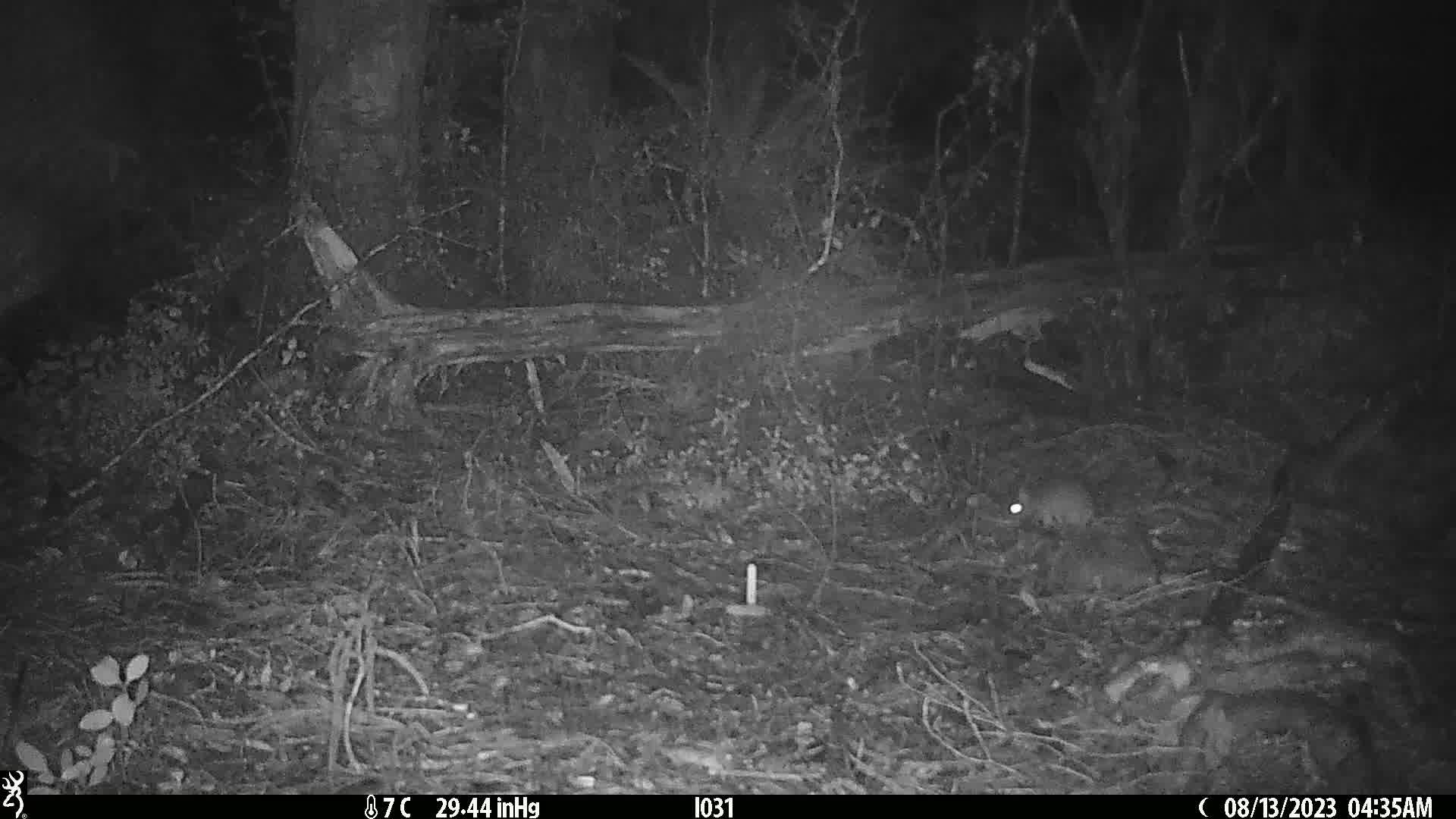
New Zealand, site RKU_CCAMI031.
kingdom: Animalia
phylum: Chordata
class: Mammalia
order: Rodentia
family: Muridae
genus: Rattus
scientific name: Rattus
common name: rat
Rat (Rattus).